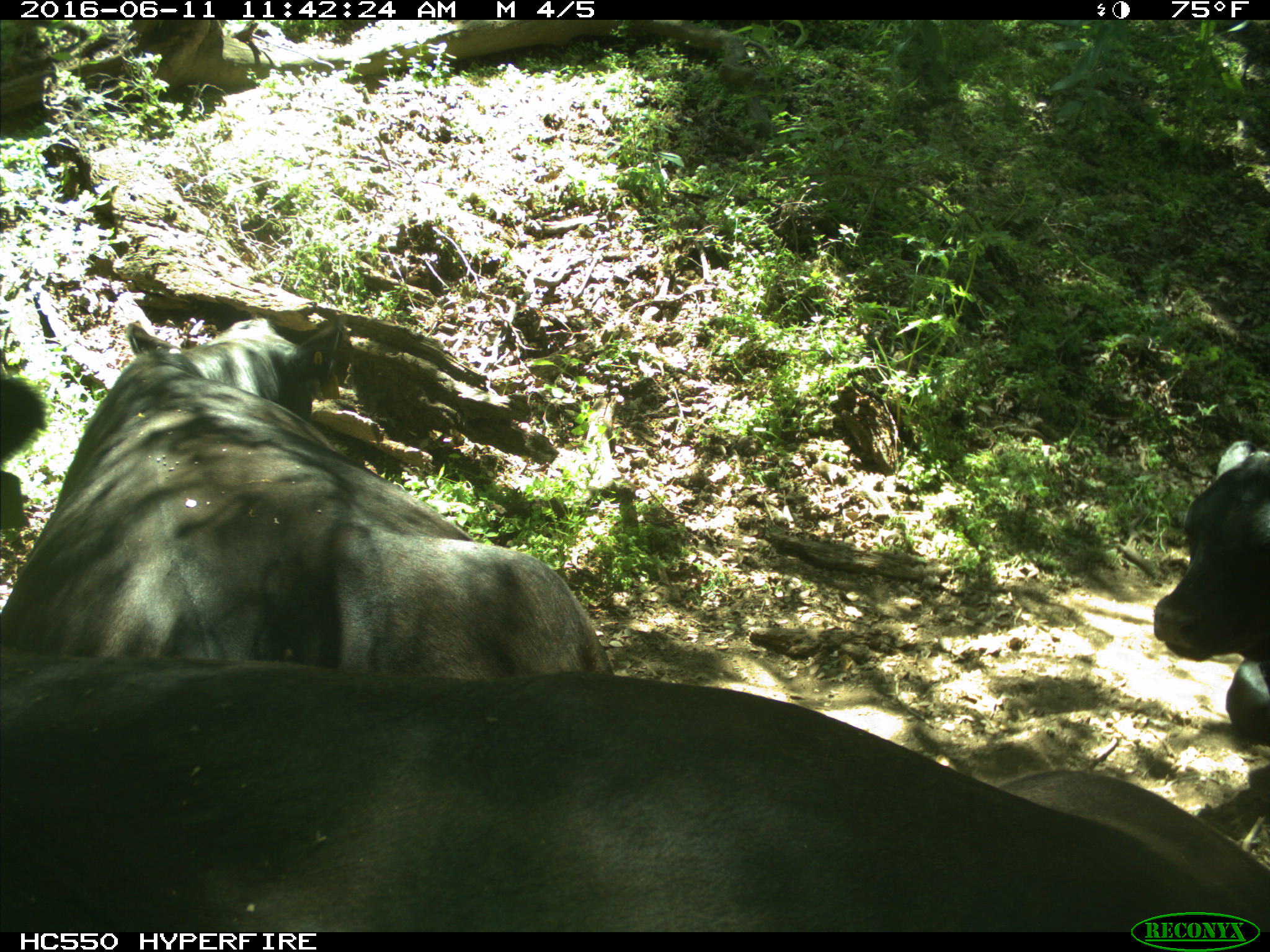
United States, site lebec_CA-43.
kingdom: Animalia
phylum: Chordata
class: Mammalia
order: Artiodactyla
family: Bovidae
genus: Bos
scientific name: Bos taurus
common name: domestic cow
Bos taurus (domestic cow).